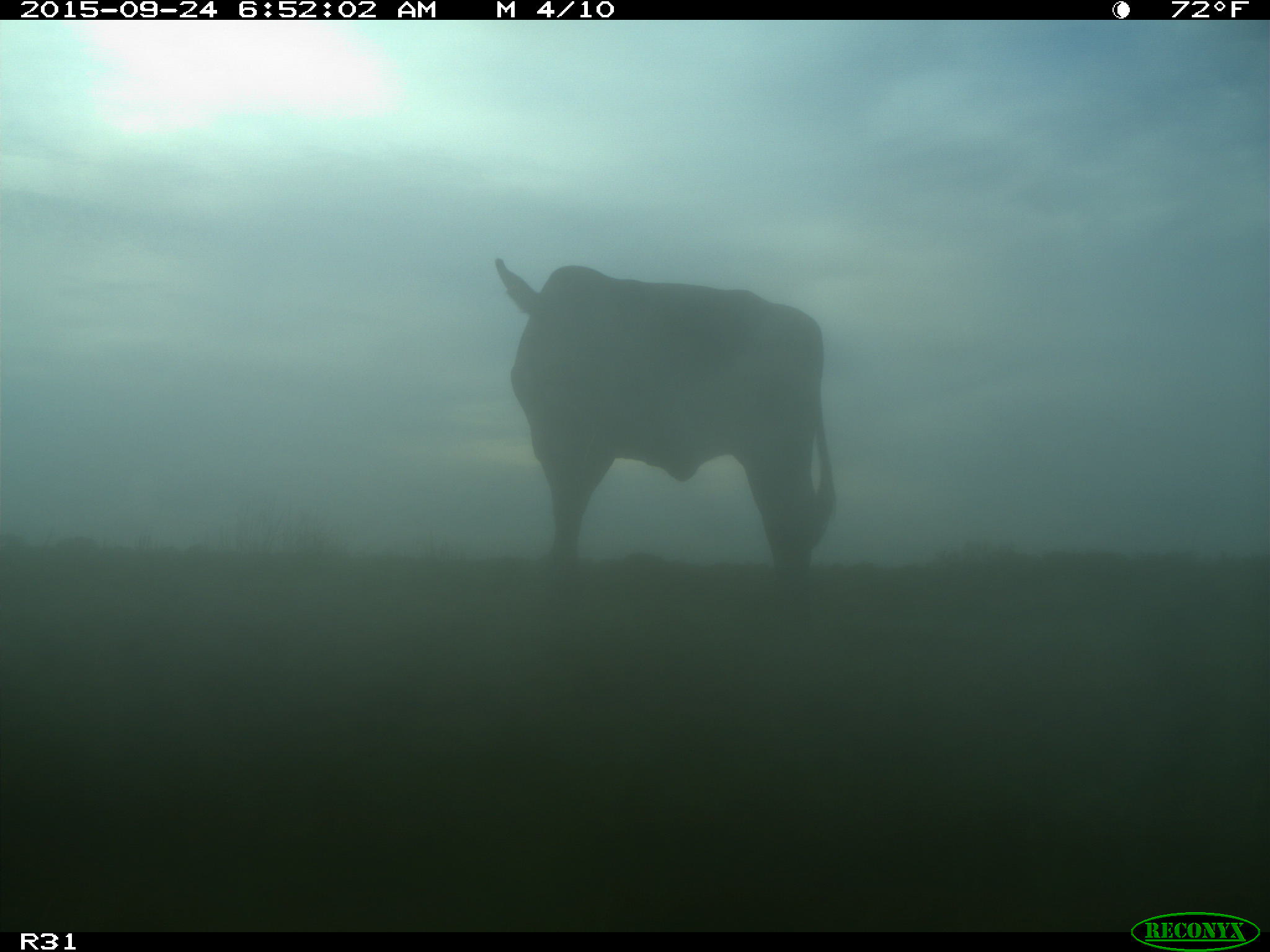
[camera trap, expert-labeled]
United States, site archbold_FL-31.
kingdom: Animalia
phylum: Chordata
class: Mammalia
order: Artiodactyla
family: Bovidae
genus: Bos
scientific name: Bos taurus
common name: domestic cow